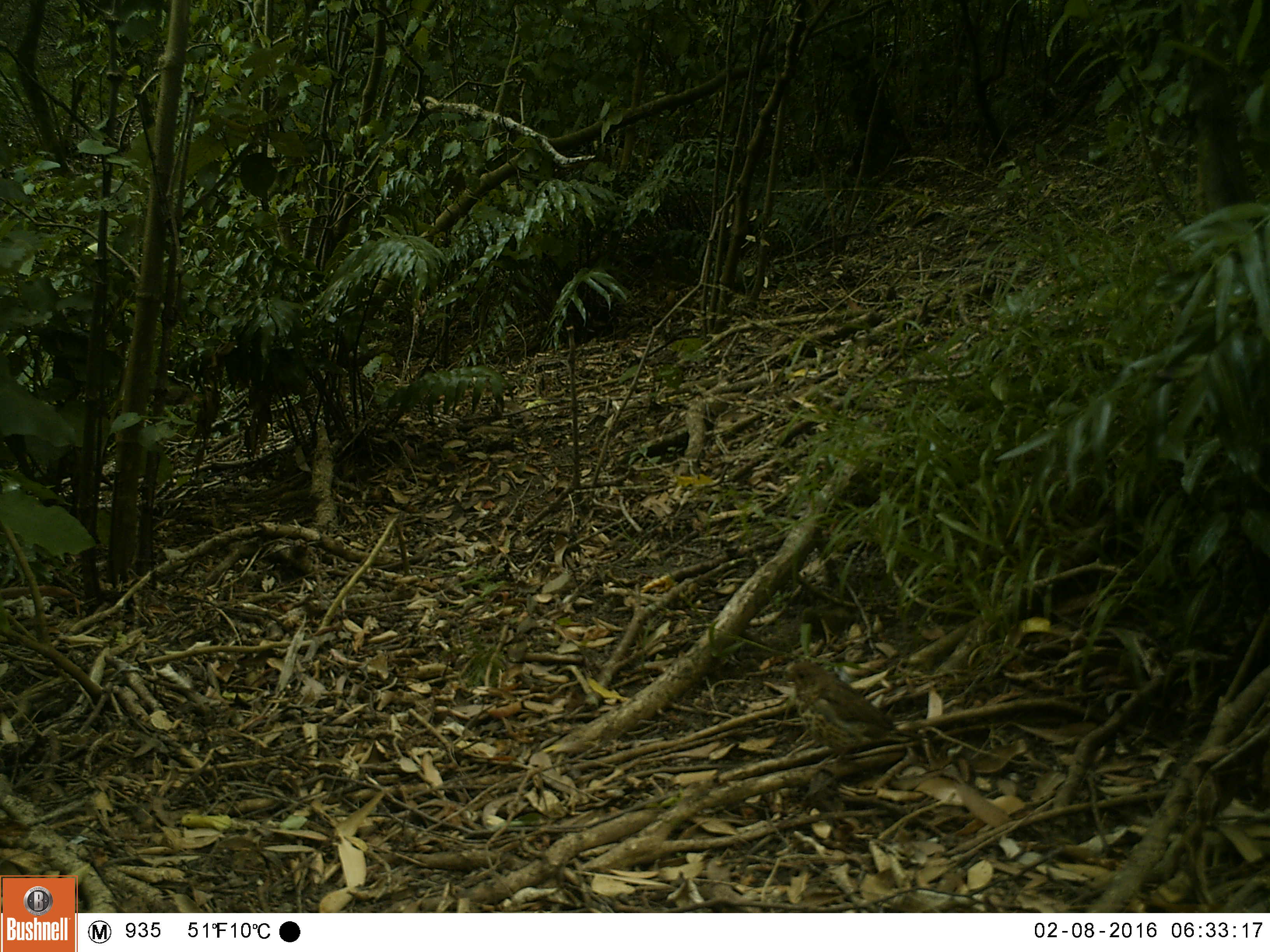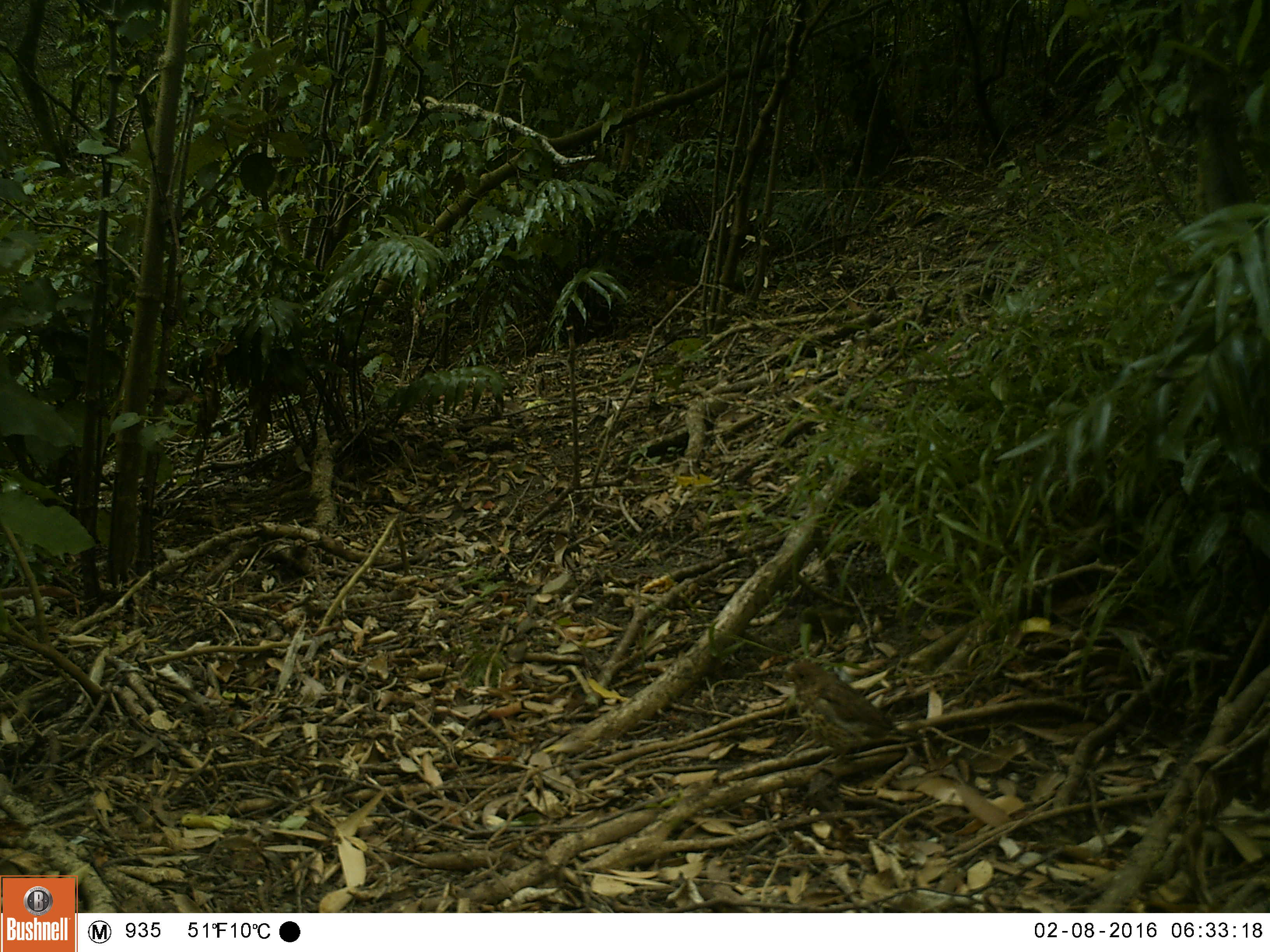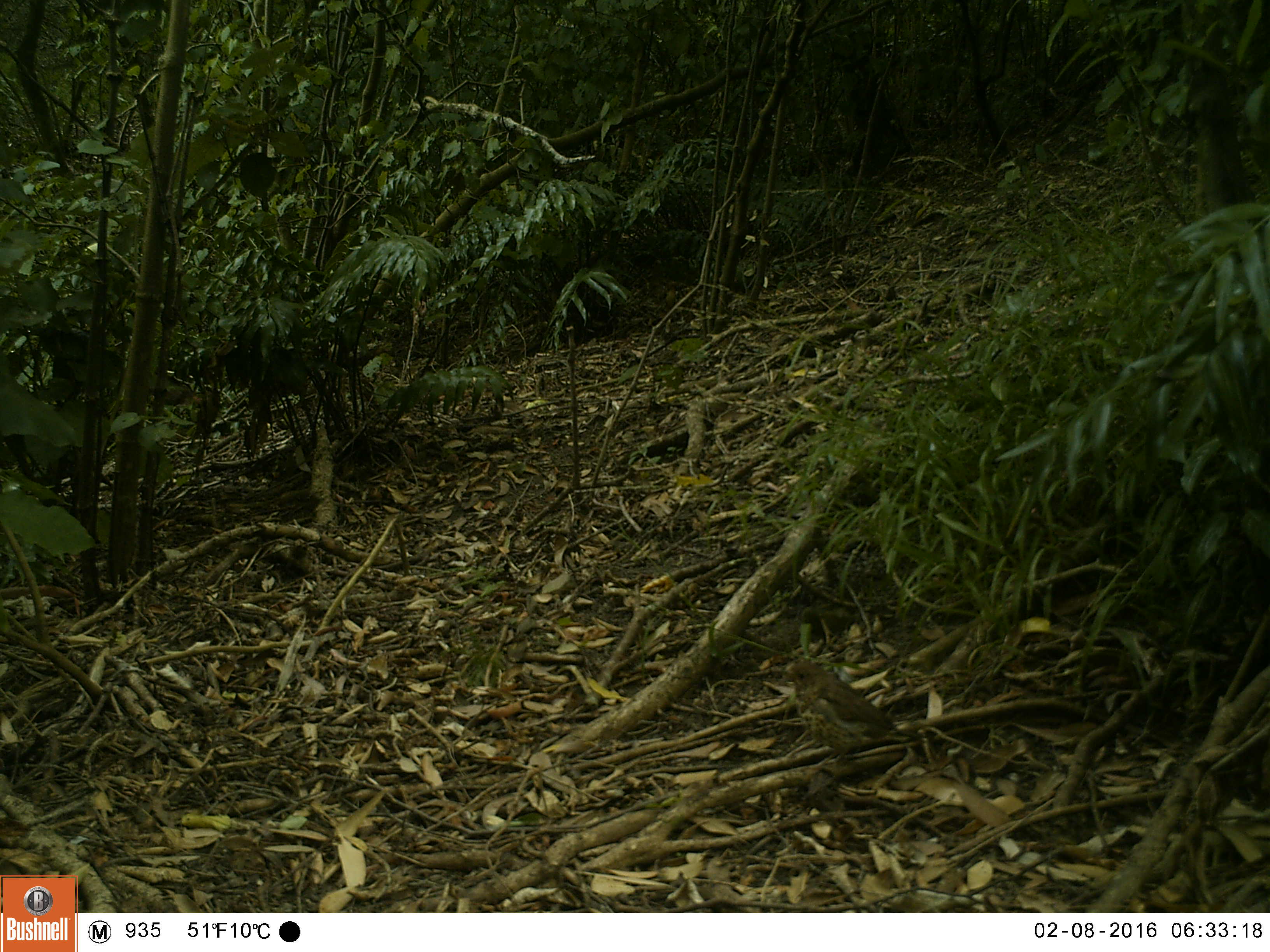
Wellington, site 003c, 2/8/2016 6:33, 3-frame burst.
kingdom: Animalia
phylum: Chordata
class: Aves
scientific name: Aves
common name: bird